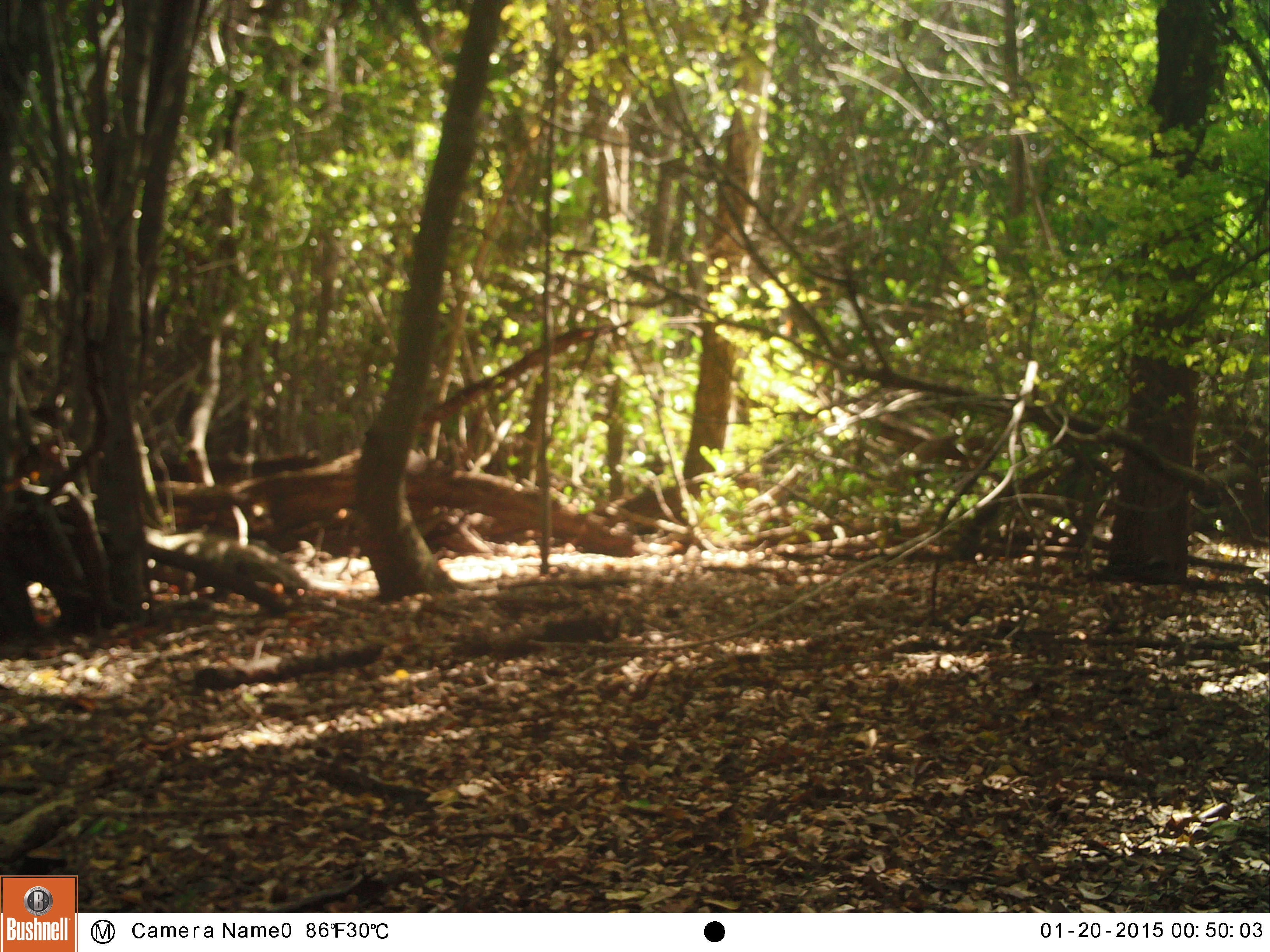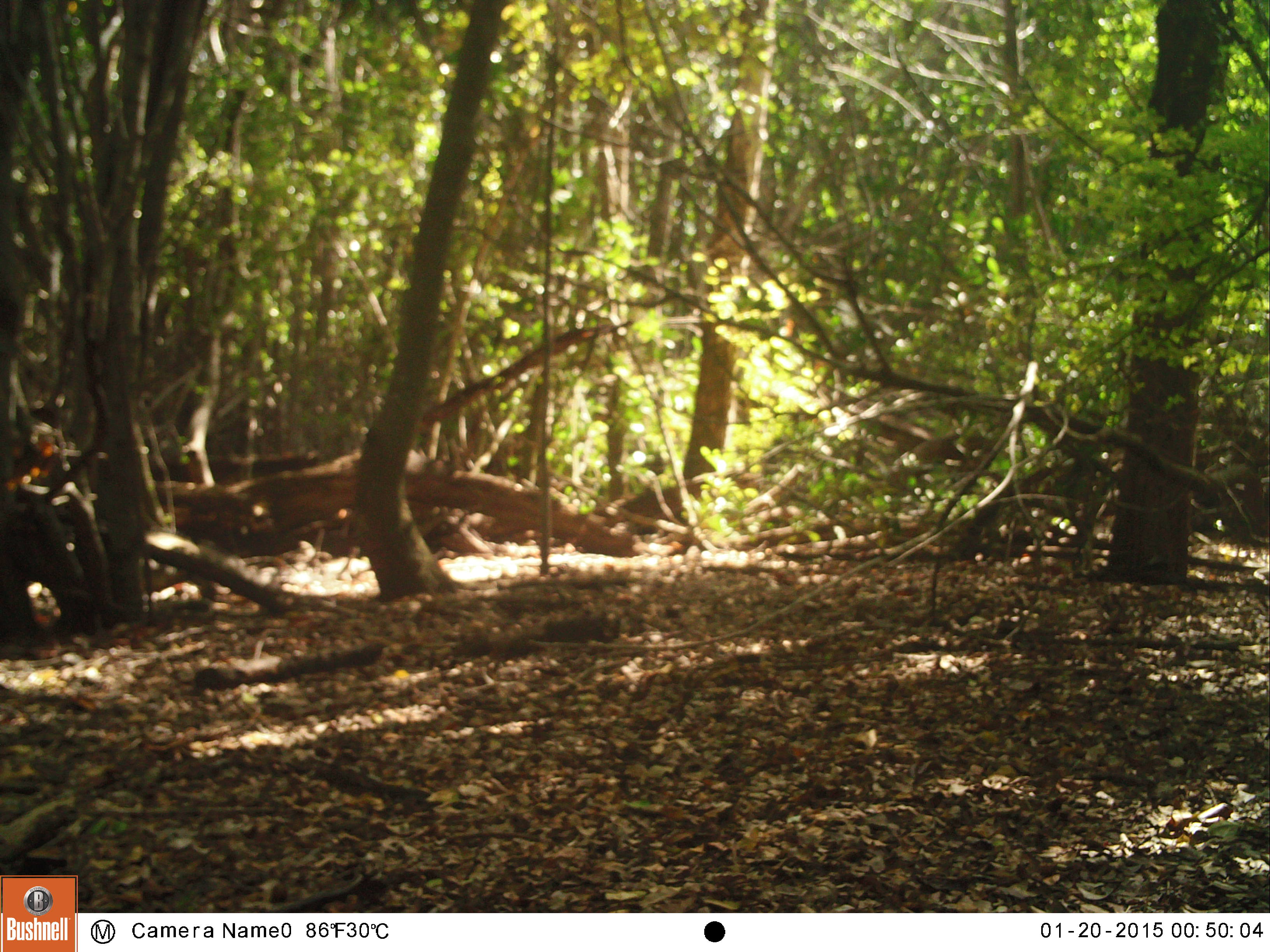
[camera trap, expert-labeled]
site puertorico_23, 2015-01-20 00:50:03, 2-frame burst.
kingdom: Animalia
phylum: Chordata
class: Reptilia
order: Squamata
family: Iguanidae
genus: Iguana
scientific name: Iguana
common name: typical iguanas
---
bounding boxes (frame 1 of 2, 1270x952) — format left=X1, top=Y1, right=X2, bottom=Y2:
iguana: left=152, top=527, right=311, bottom=596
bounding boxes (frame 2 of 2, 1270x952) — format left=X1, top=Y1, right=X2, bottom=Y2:
iguana: left=131, top=523, right=261, bottom=572